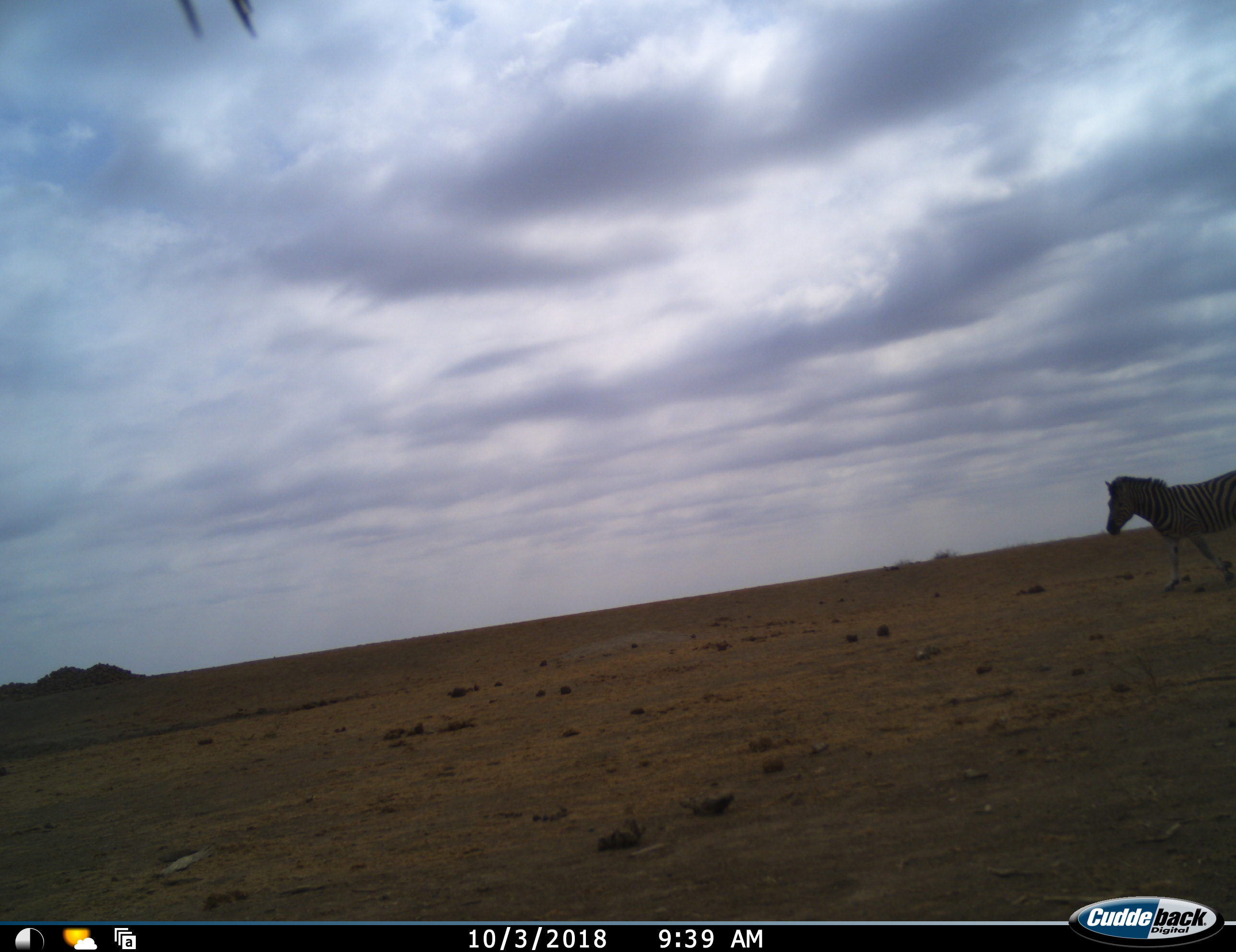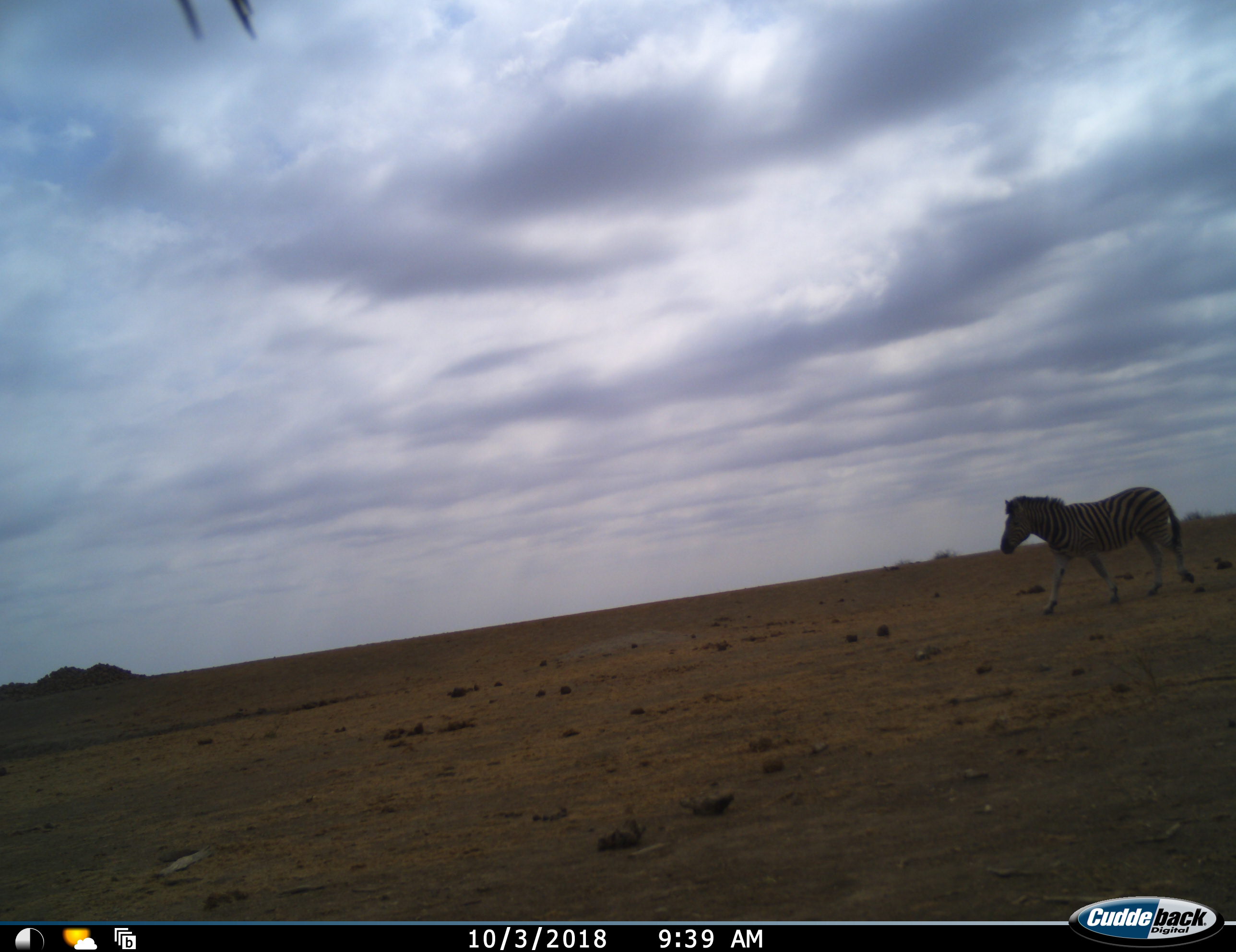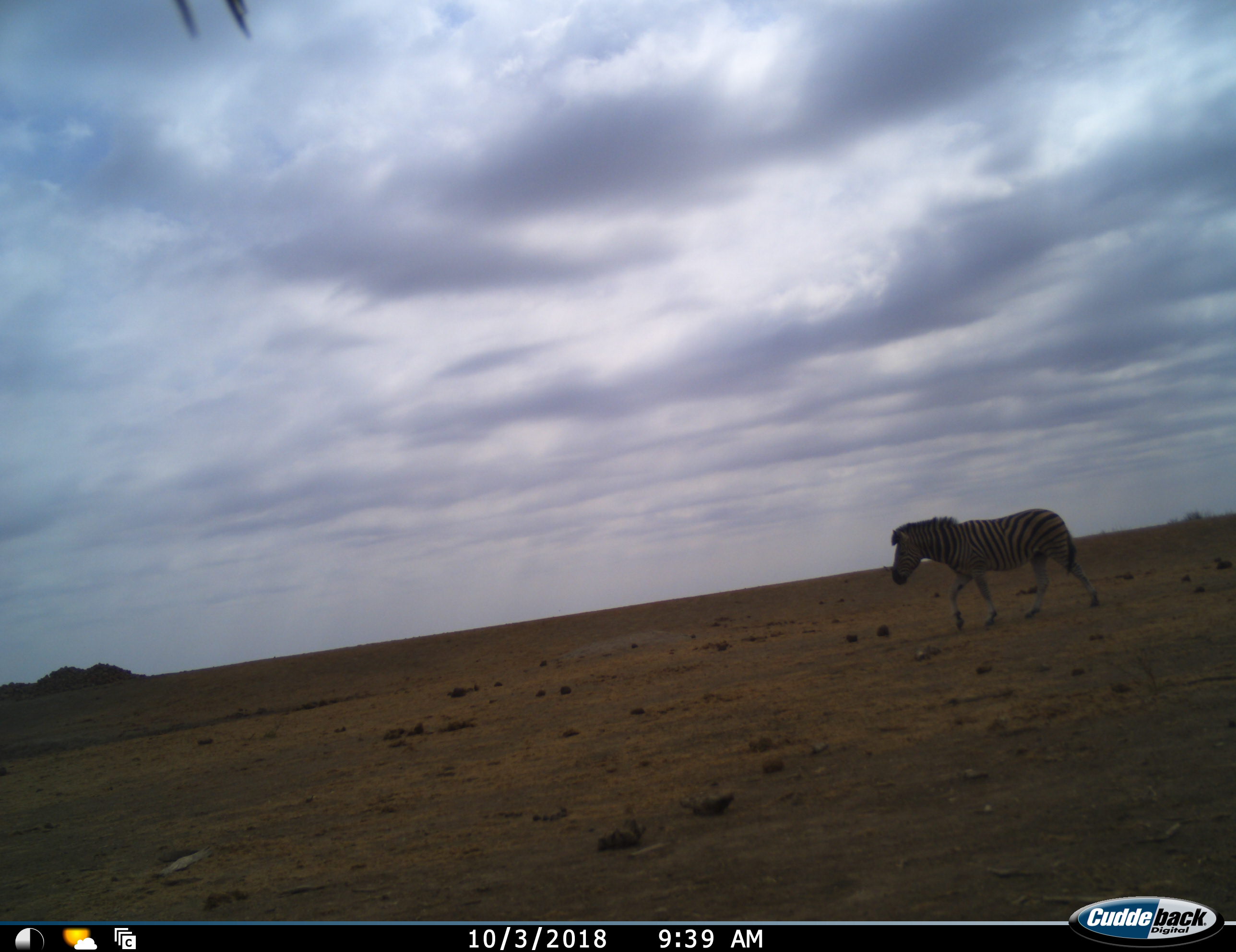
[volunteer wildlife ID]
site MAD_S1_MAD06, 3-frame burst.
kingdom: Animalia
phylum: Chordata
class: Mammalia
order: Perissodactyla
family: Equidae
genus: Equus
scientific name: Equus quagga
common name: plains zebra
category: zebraplains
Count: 1.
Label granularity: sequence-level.